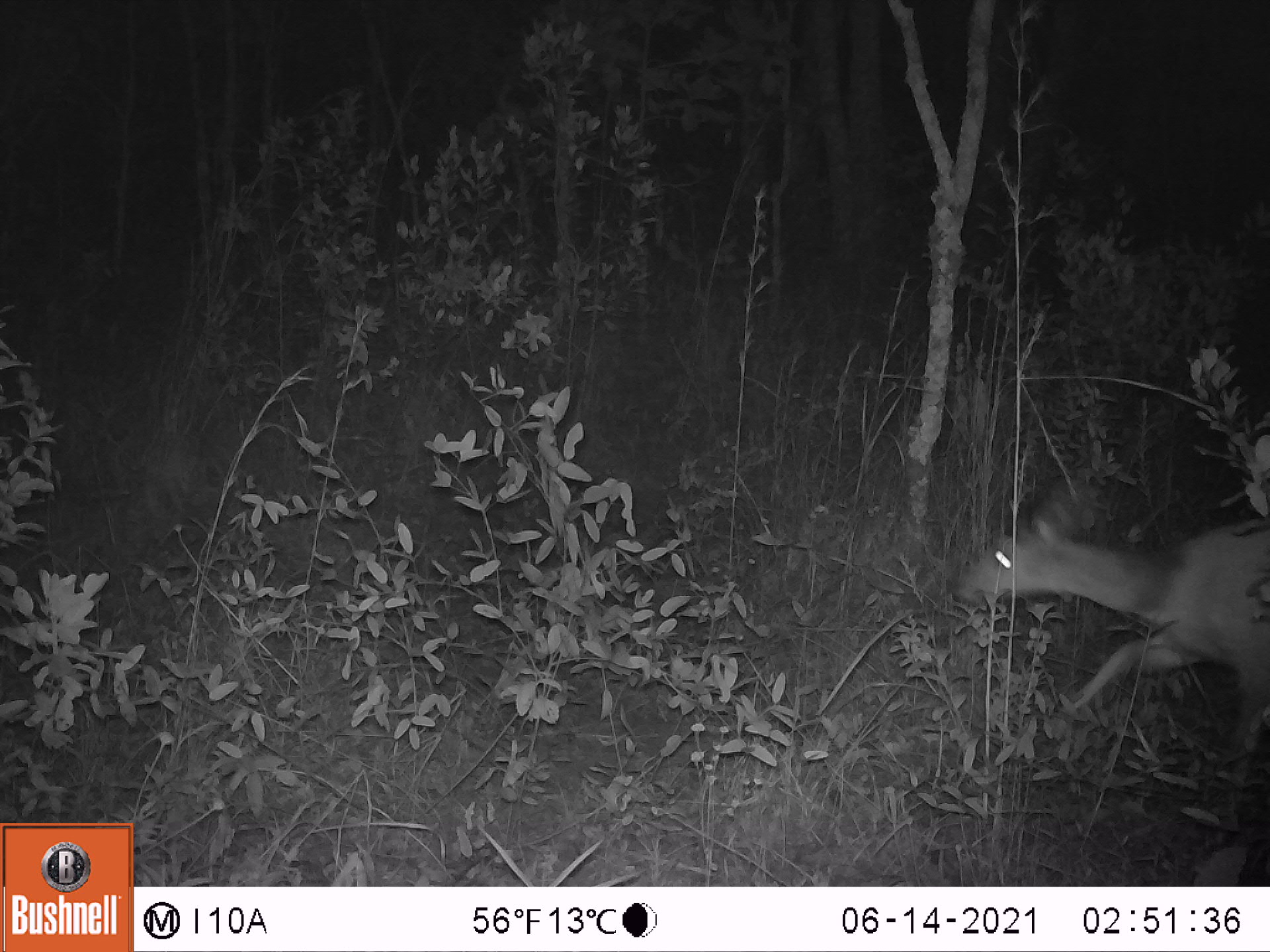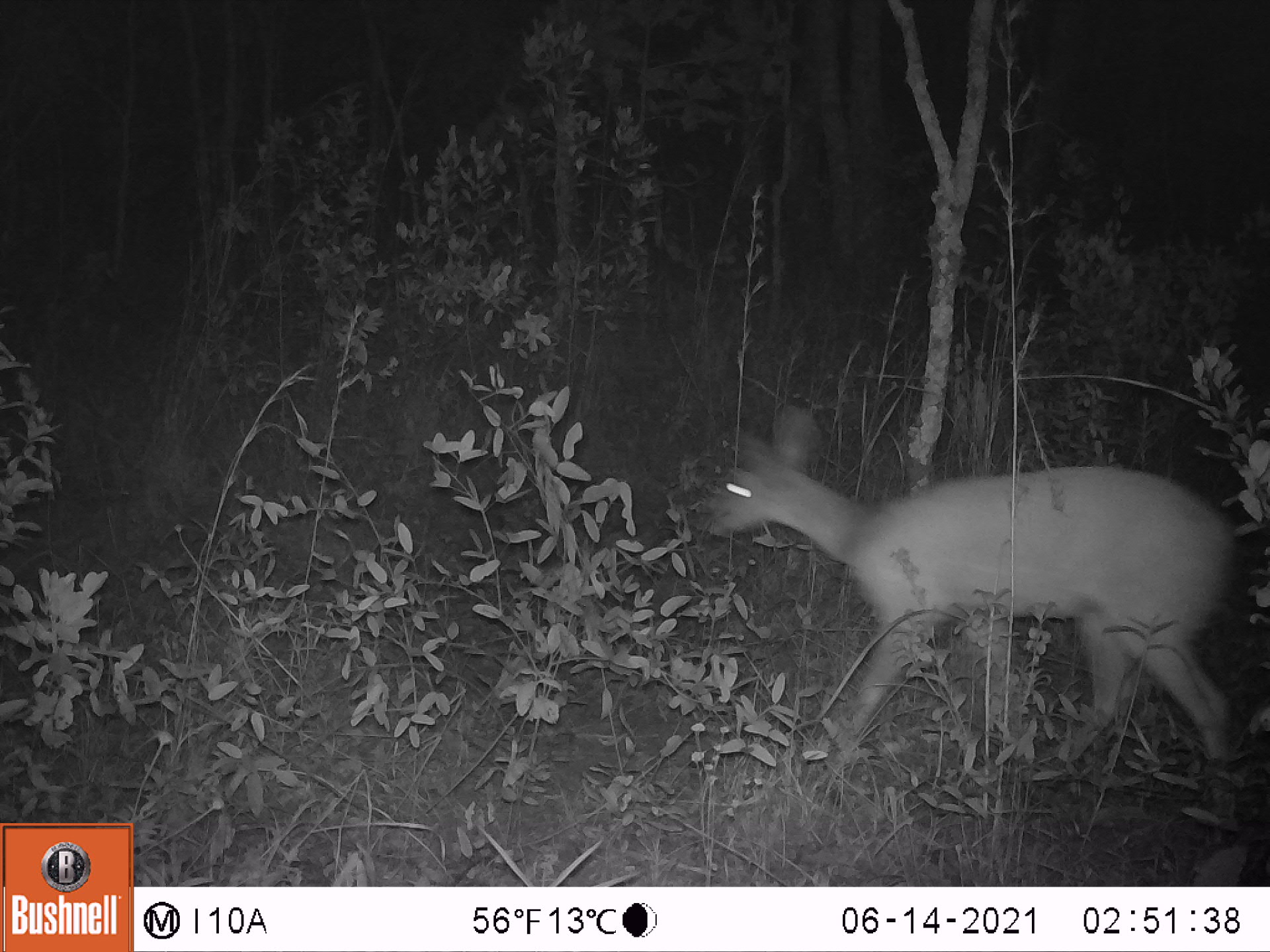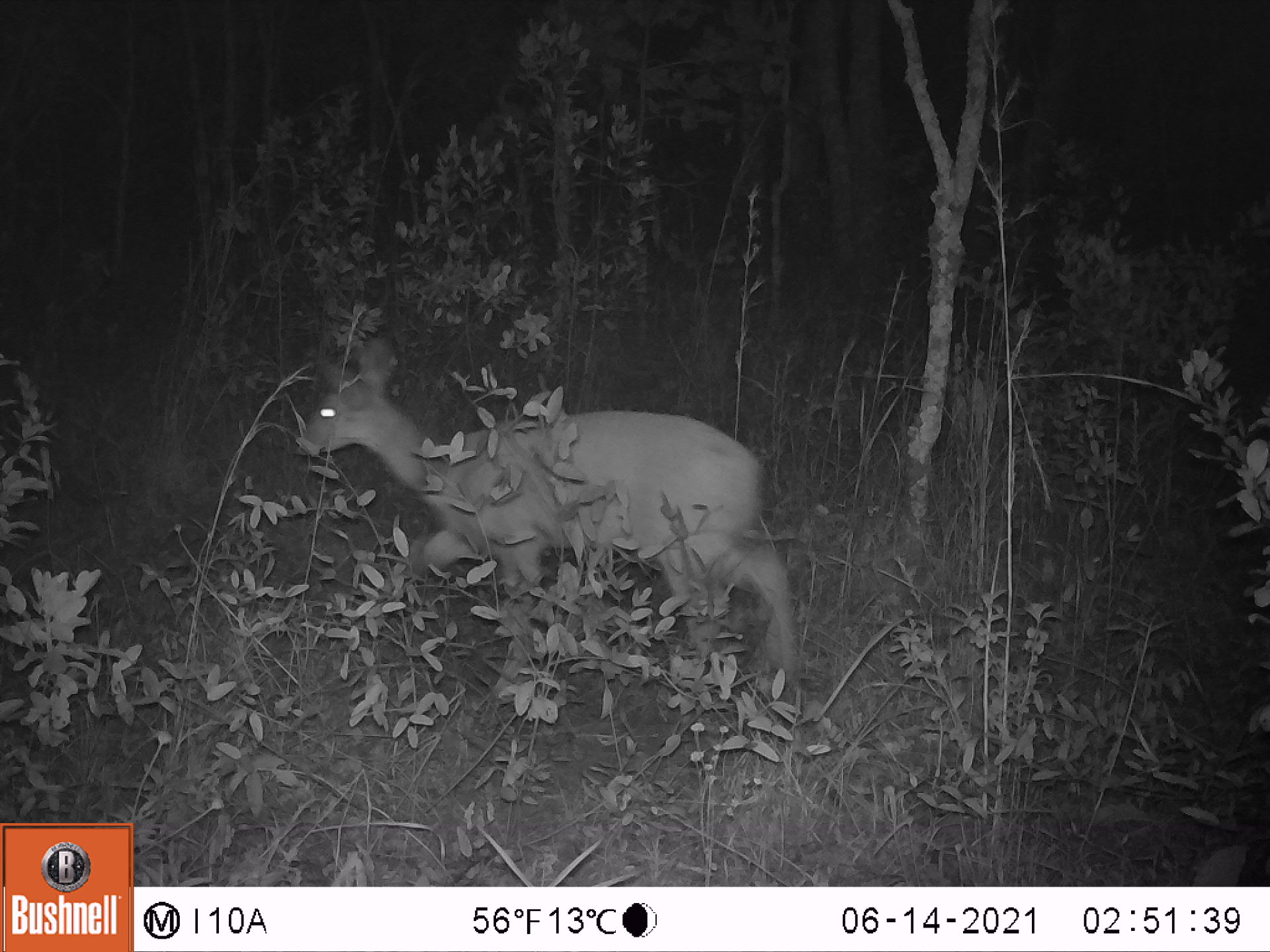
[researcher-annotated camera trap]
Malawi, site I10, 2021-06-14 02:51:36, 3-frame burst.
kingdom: Animalia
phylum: Chordata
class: Mammalia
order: Artiodactyla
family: Bovidae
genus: Tragelaphus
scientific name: Tragelaphus sylvaticus sylvaticus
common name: cape bushbuck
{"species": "cape bushbuck (Tragelaphus sylvaticus sylvaticus)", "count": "1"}